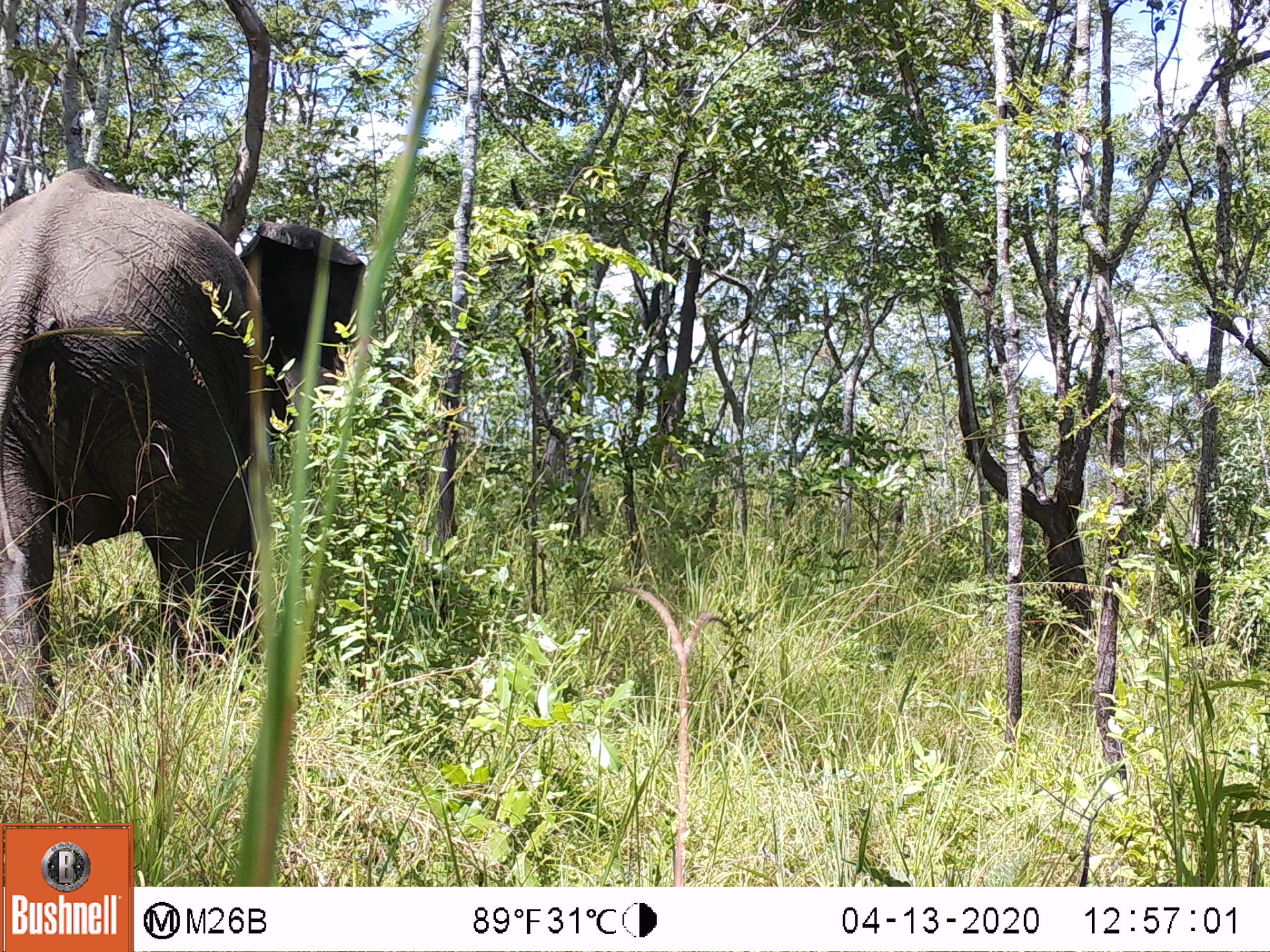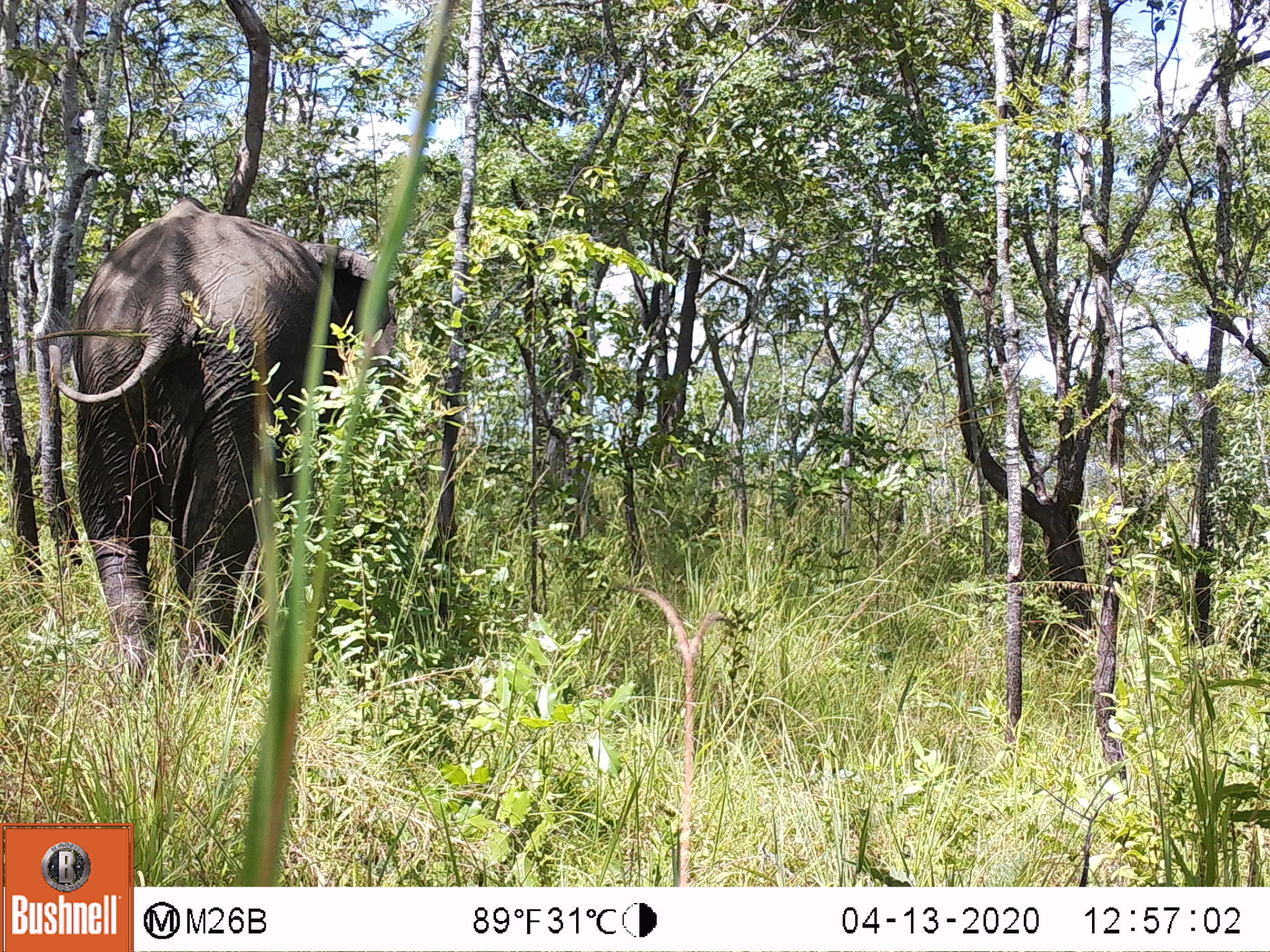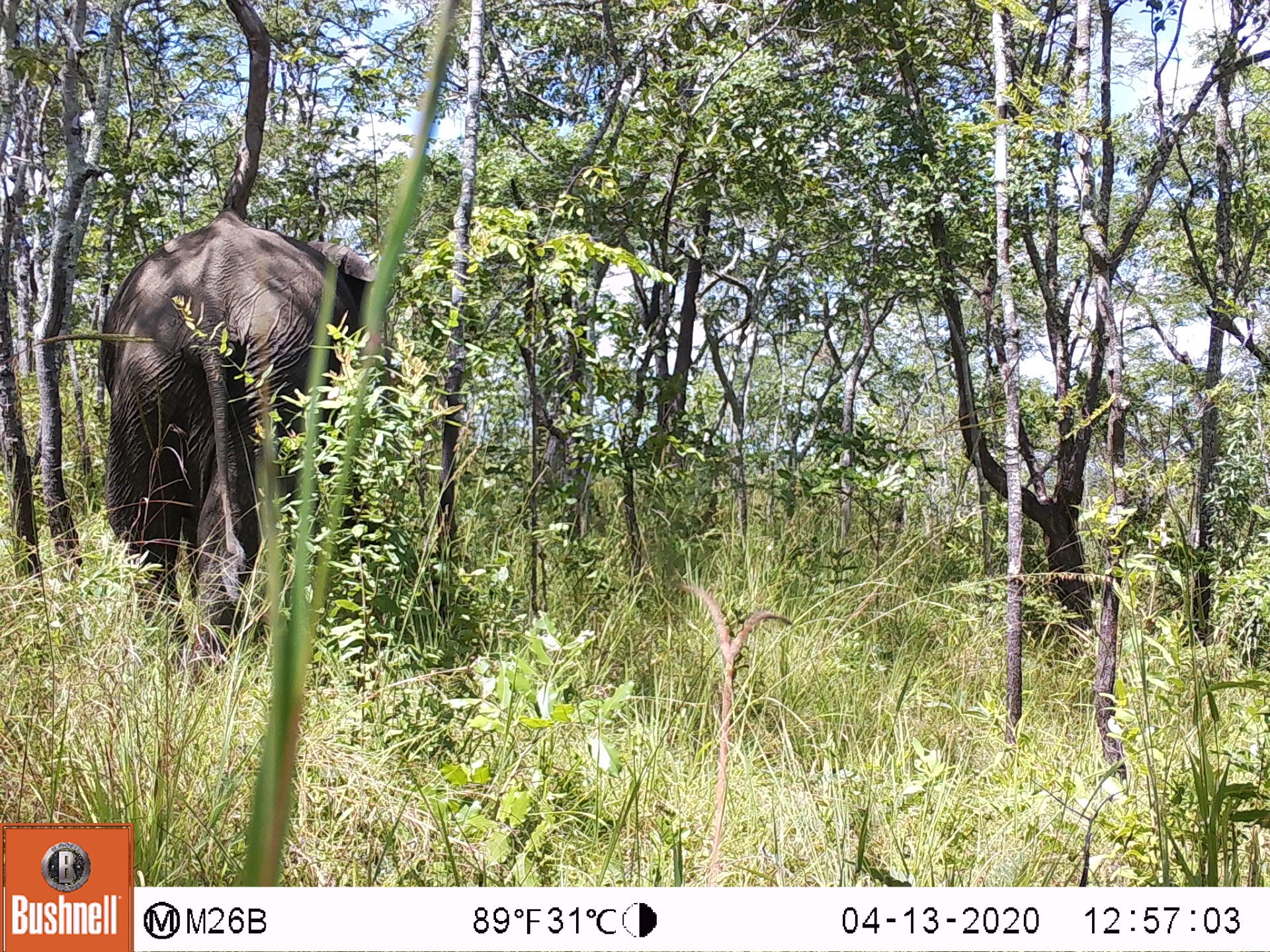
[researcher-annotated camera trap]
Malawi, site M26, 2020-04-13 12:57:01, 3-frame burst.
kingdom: Animalia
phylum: Chordata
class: Mammalia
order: Proboscidea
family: Elephantidae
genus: Loxodonta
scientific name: Loxodonta africana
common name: african savanna elephant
African savanna elephant (Loxodonta africana), count 1.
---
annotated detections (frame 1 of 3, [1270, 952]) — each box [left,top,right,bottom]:
african savanna elephant: [2,160,371,740]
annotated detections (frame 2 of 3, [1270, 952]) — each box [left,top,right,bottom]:
african savanna elephant: [69,200,398,681]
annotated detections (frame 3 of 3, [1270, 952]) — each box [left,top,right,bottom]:
african savanna elephant: [96,210,384,672]